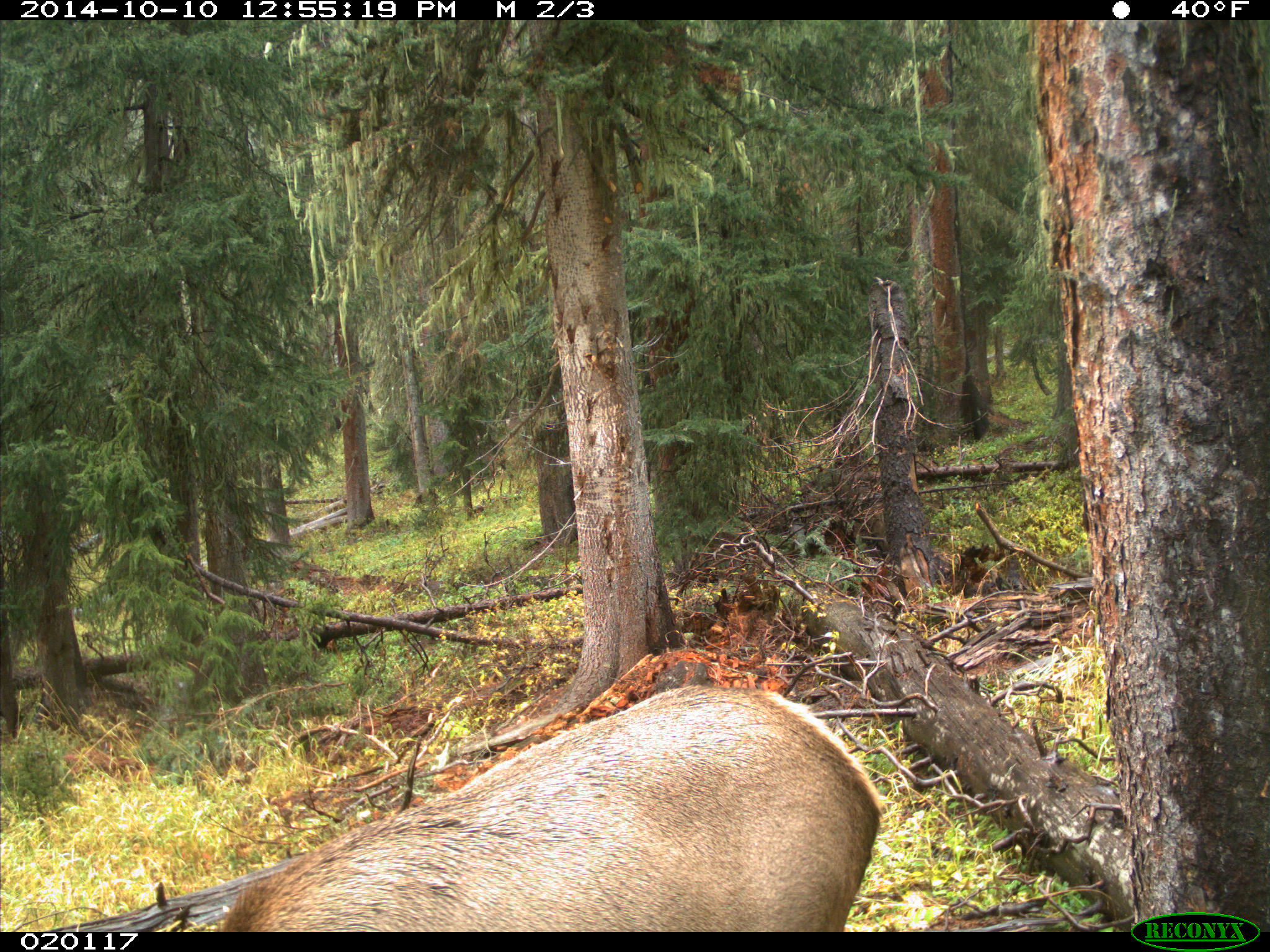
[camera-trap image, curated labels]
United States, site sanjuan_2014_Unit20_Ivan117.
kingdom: Animalia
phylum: Chordata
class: Mammalia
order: Artiodactyla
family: Cervidae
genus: Cervus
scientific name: Cervus elaphus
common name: red deer